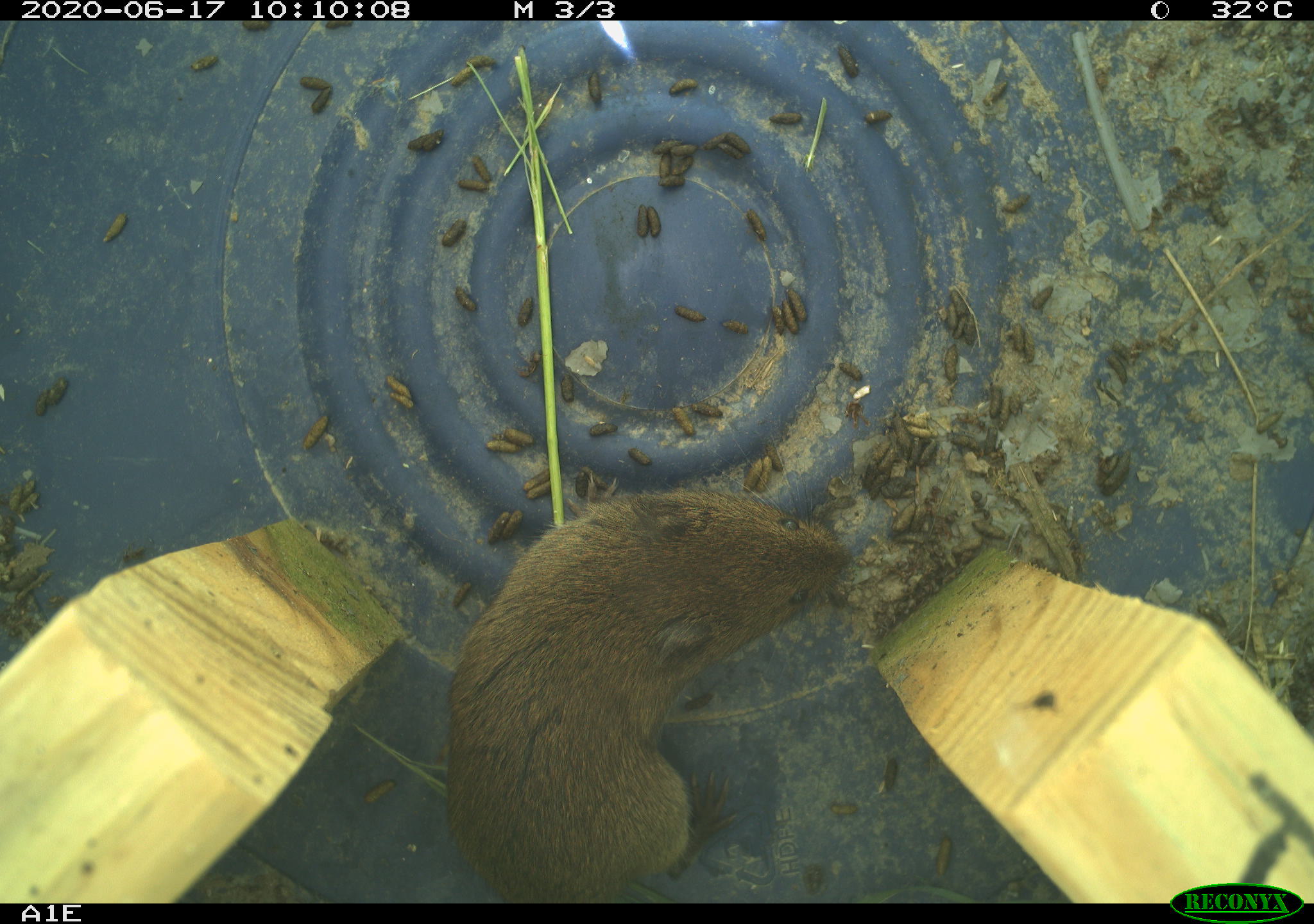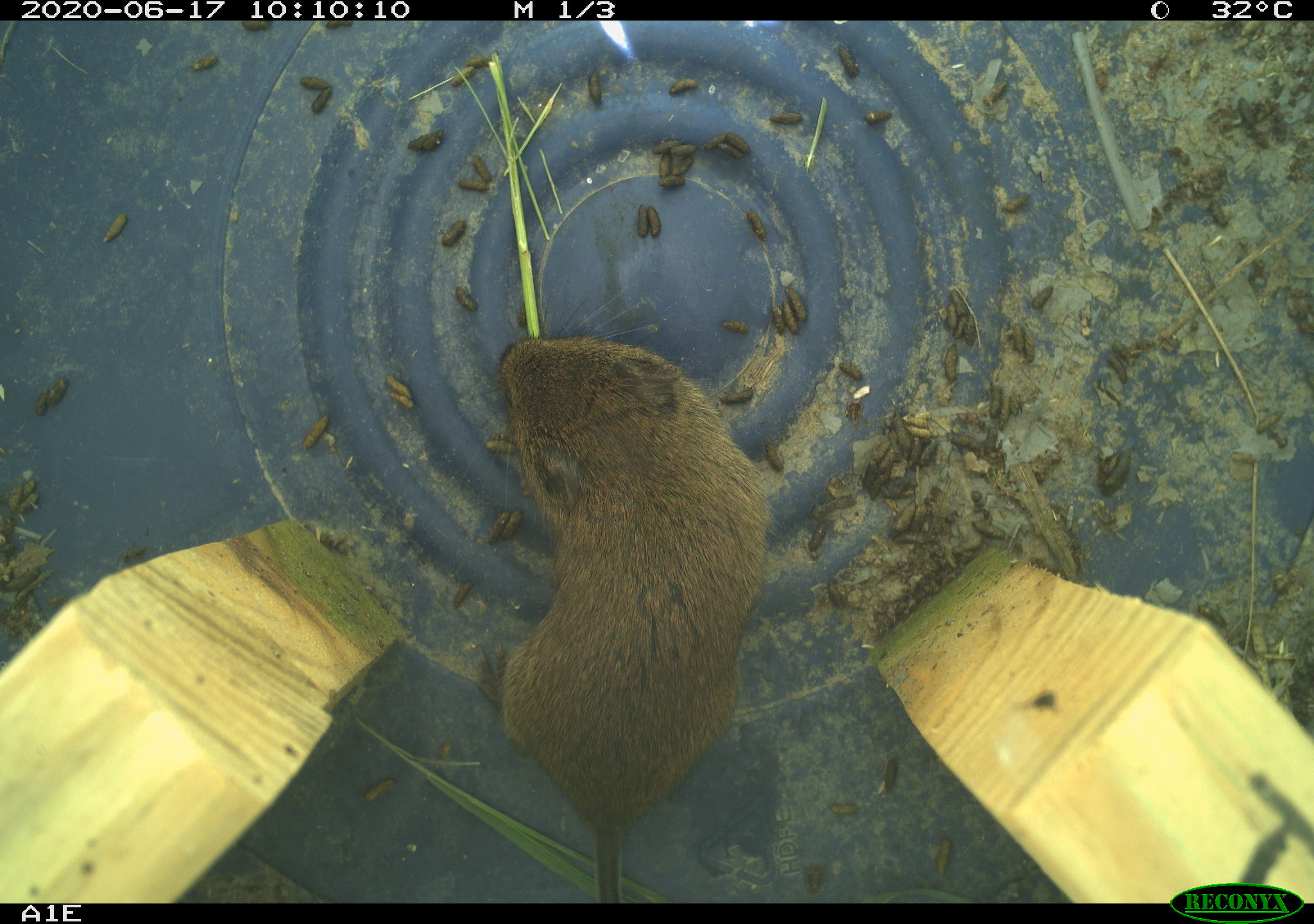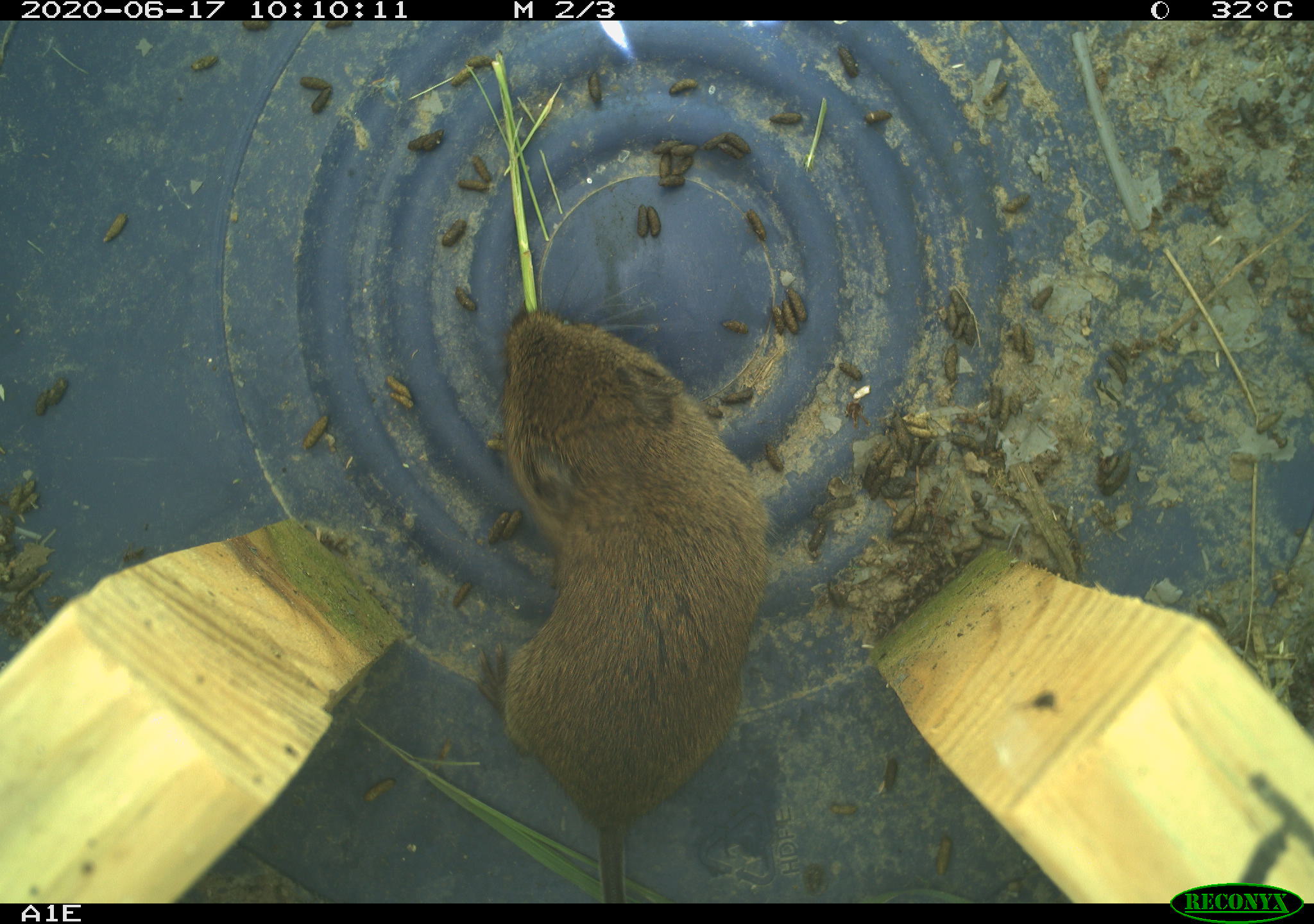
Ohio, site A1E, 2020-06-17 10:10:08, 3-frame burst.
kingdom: Animalia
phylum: Chordata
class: Mammalia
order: Rodentia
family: Cricetidae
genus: Microtus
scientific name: Microtus pennsylvanicus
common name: meadow vole